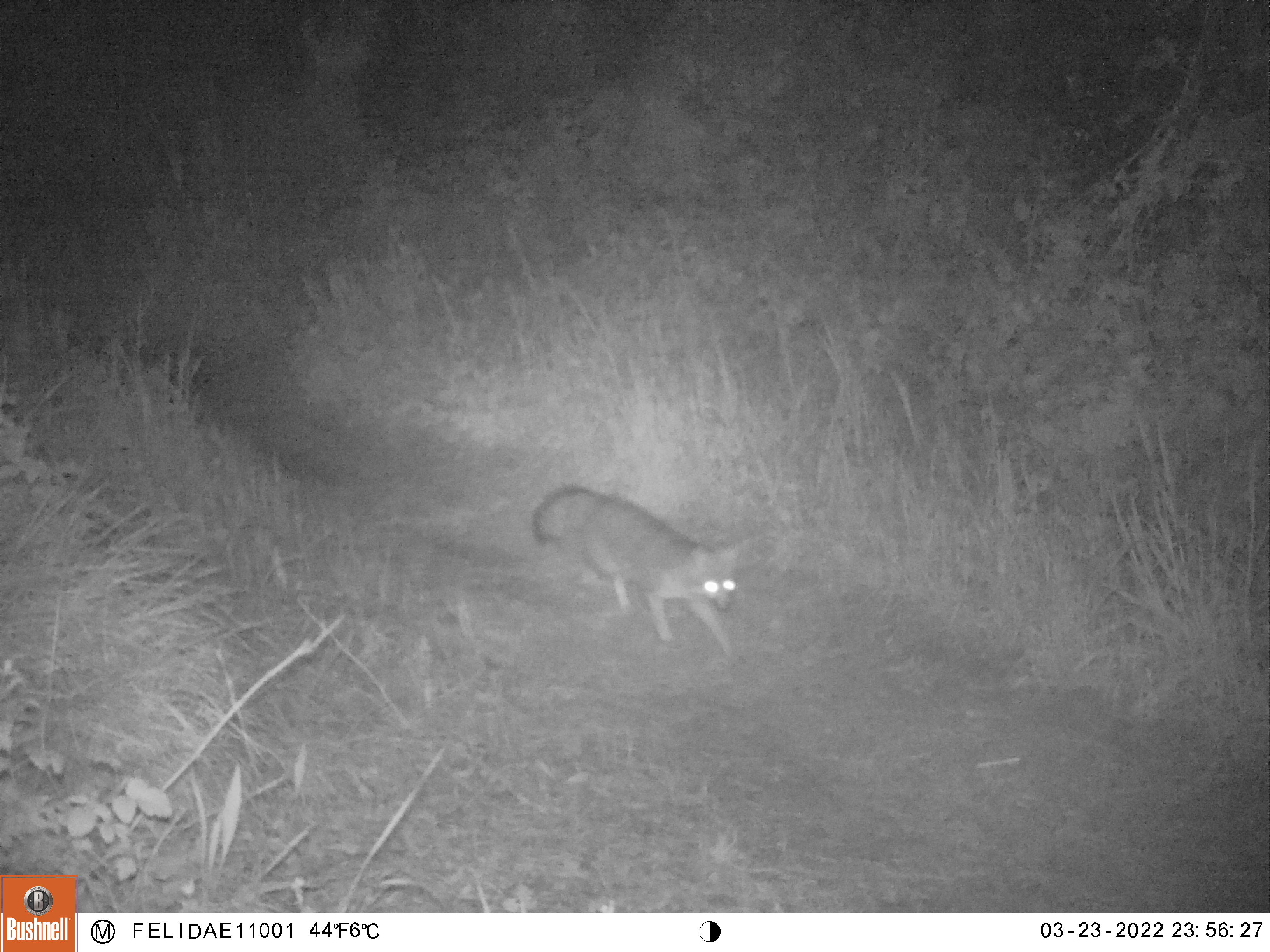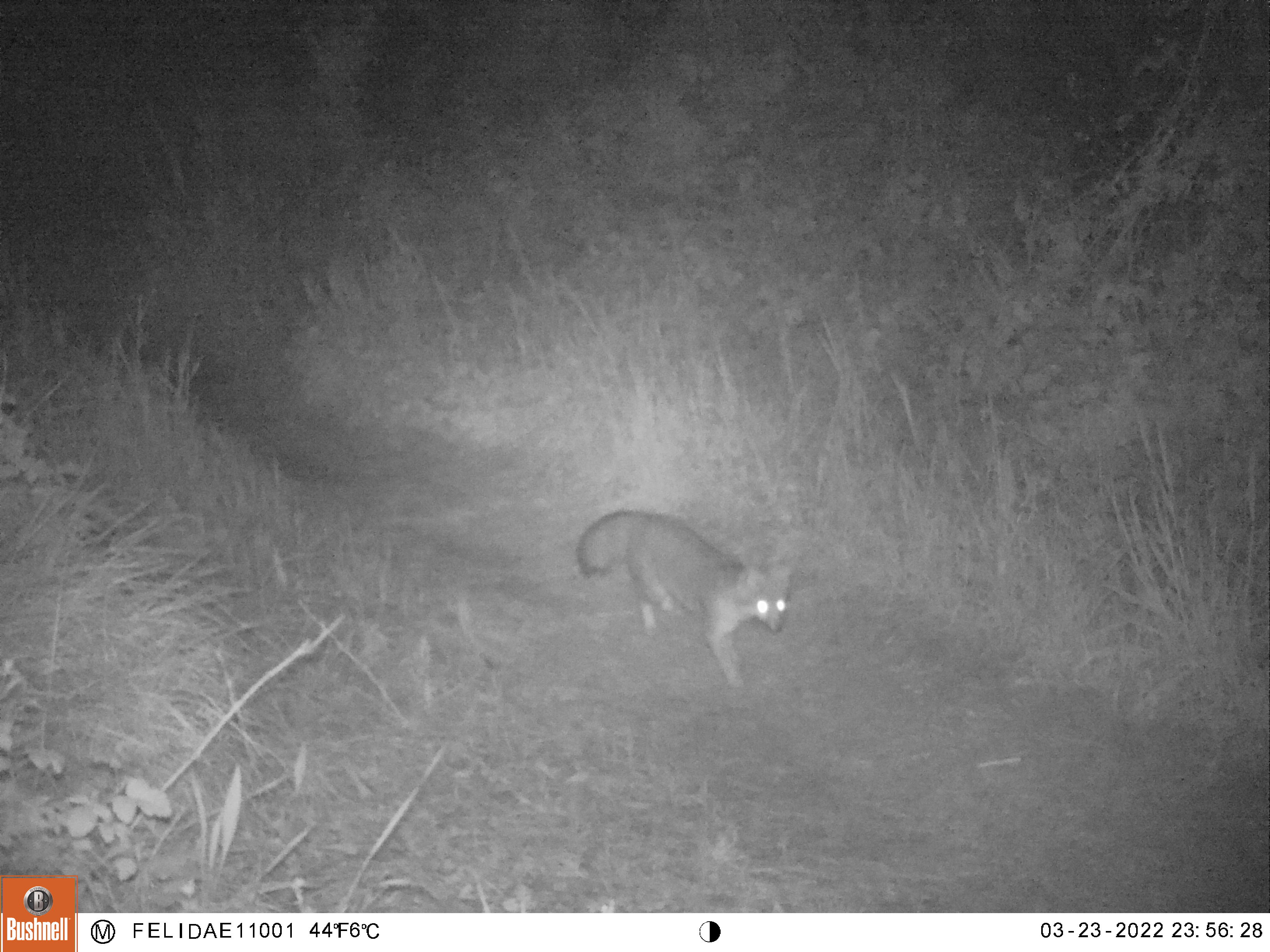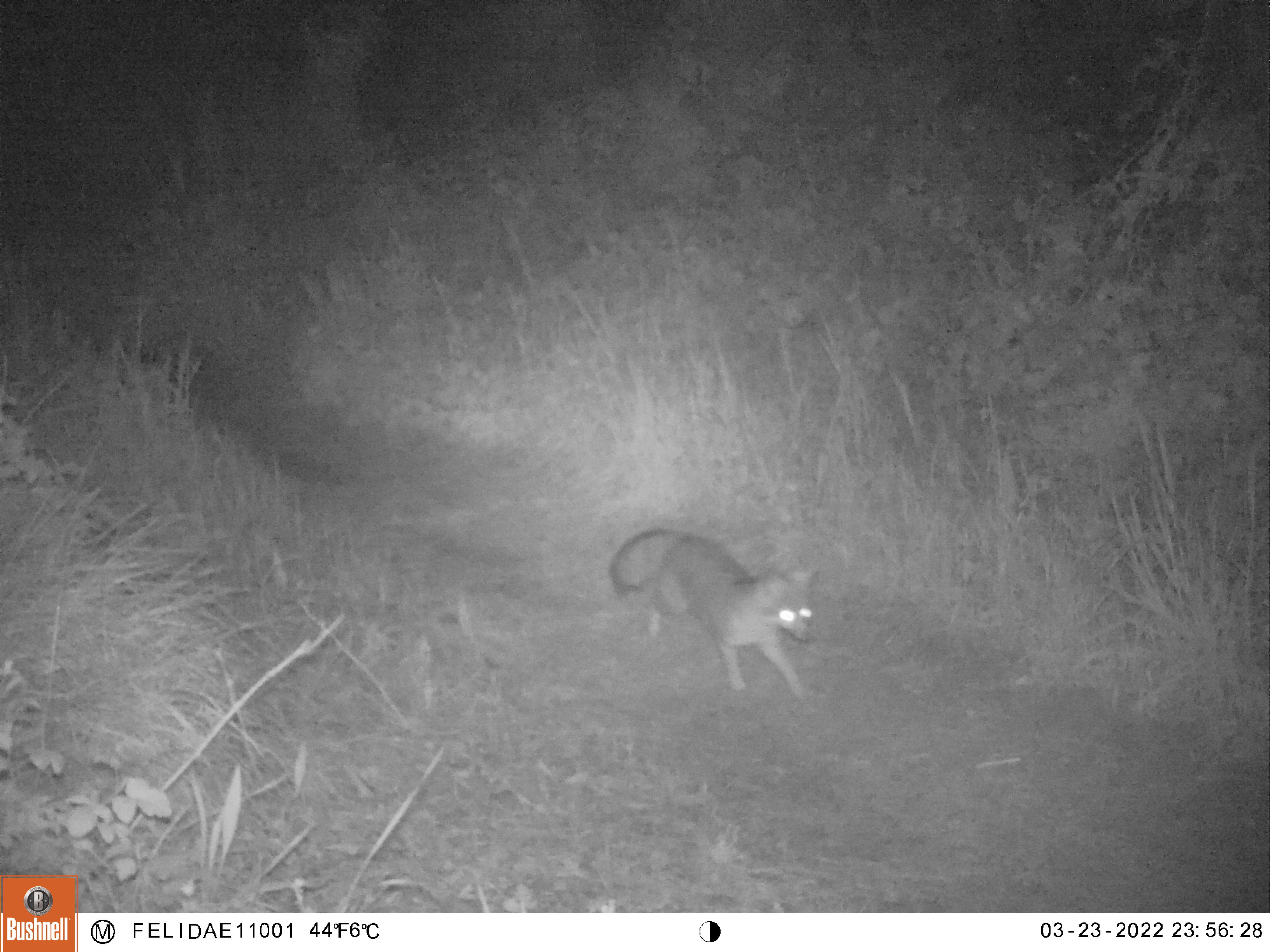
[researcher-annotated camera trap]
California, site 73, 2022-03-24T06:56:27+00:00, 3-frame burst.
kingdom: Animalia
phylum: Chordata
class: Mammalia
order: Carnivora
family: Canidae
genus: Urocyon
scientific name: Urocyon cinereoargenteus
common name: gray fox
Gray fox (Urocyon cinereoargenteus).